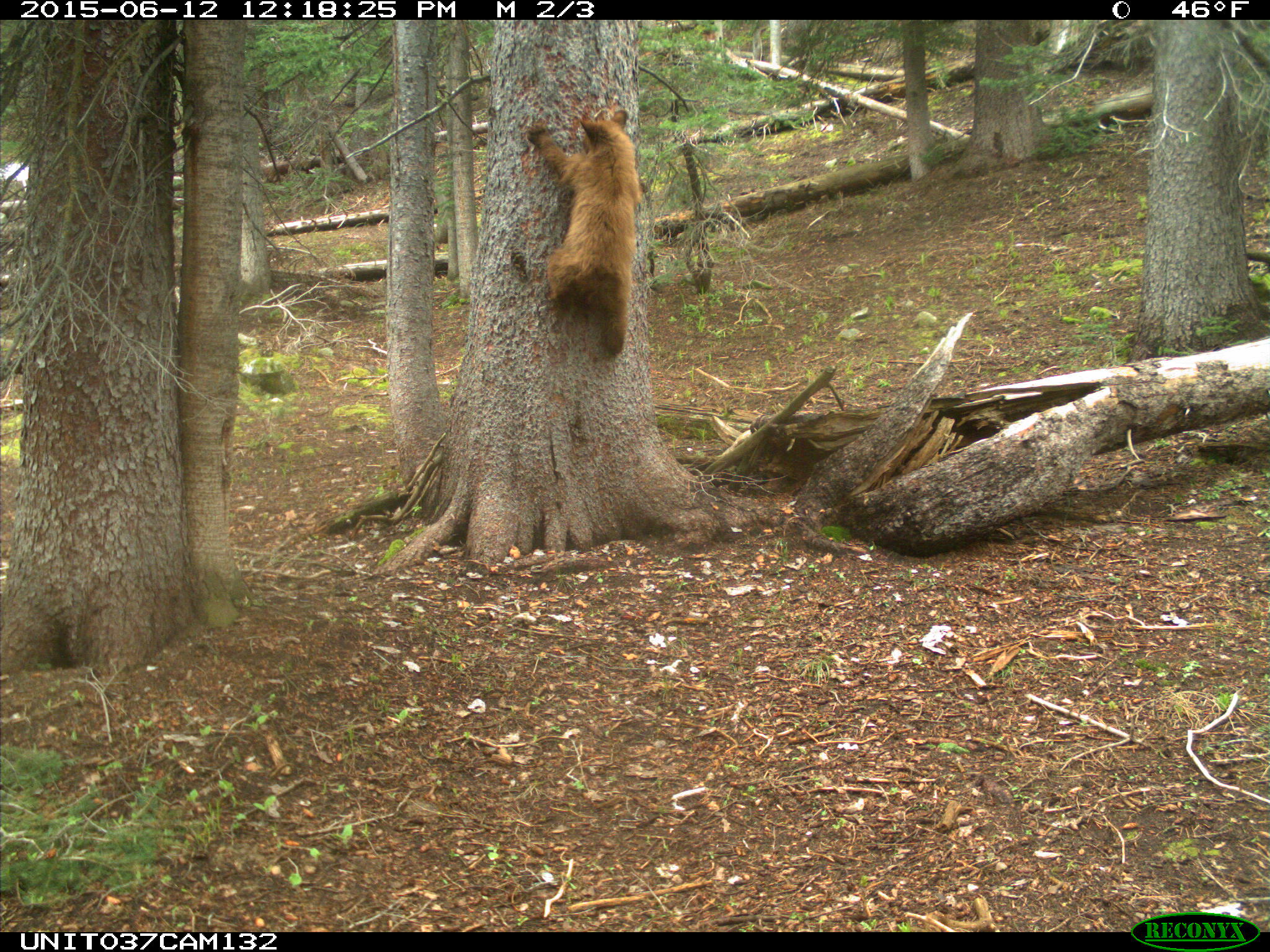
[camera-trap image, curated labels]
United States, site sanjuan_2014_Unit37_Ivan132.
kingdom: Animalia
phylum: Chordata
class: Mammalia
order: Carnivora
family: Ursidae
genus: Ursus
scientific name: Ursus americanus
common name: american black bear